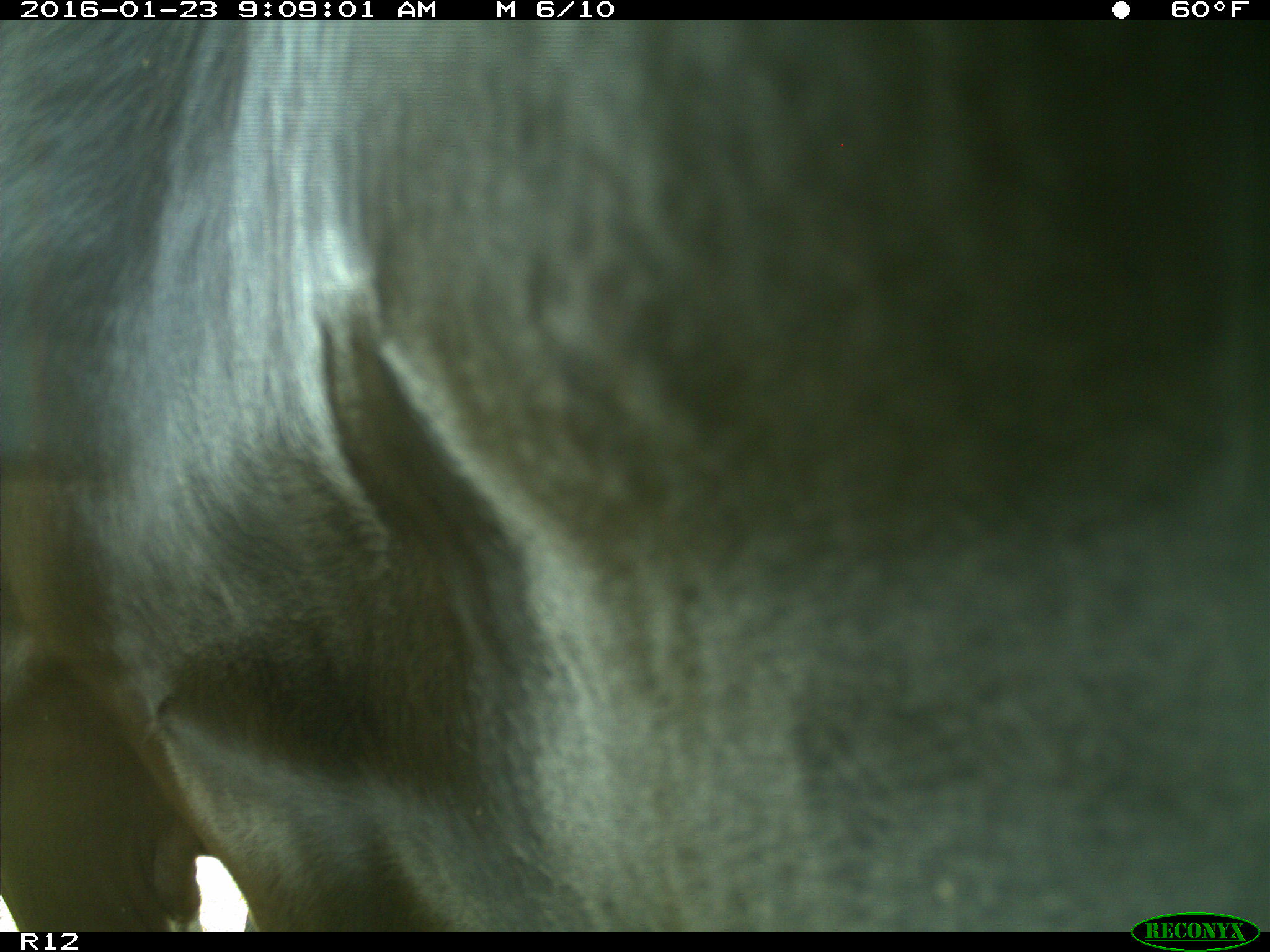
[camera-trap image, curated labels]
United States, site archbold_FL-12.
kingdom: Animalia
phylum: Chordata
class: Mammalia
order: Artiodactyla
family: Bovidae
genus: Bos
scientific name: Bos taurus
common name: domestic cow